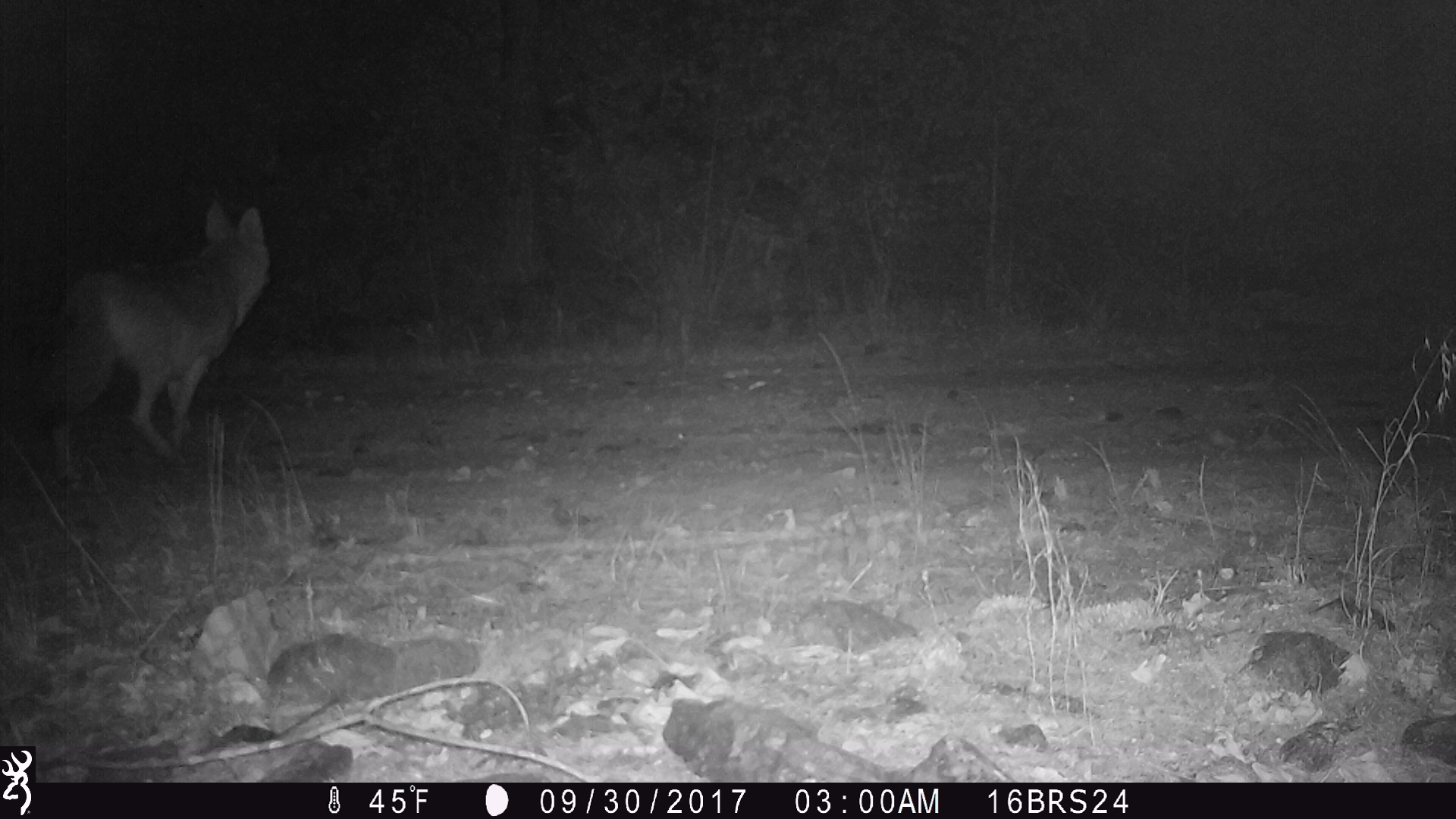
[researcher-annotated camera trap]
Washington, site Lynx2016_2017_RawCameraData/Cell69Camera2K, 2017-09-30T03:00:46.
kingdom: Animalia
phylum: Chordata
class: Mammalia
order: Carnivora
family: Canidae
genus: Canis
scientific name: Canis latrans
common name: coyote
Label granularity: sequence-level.